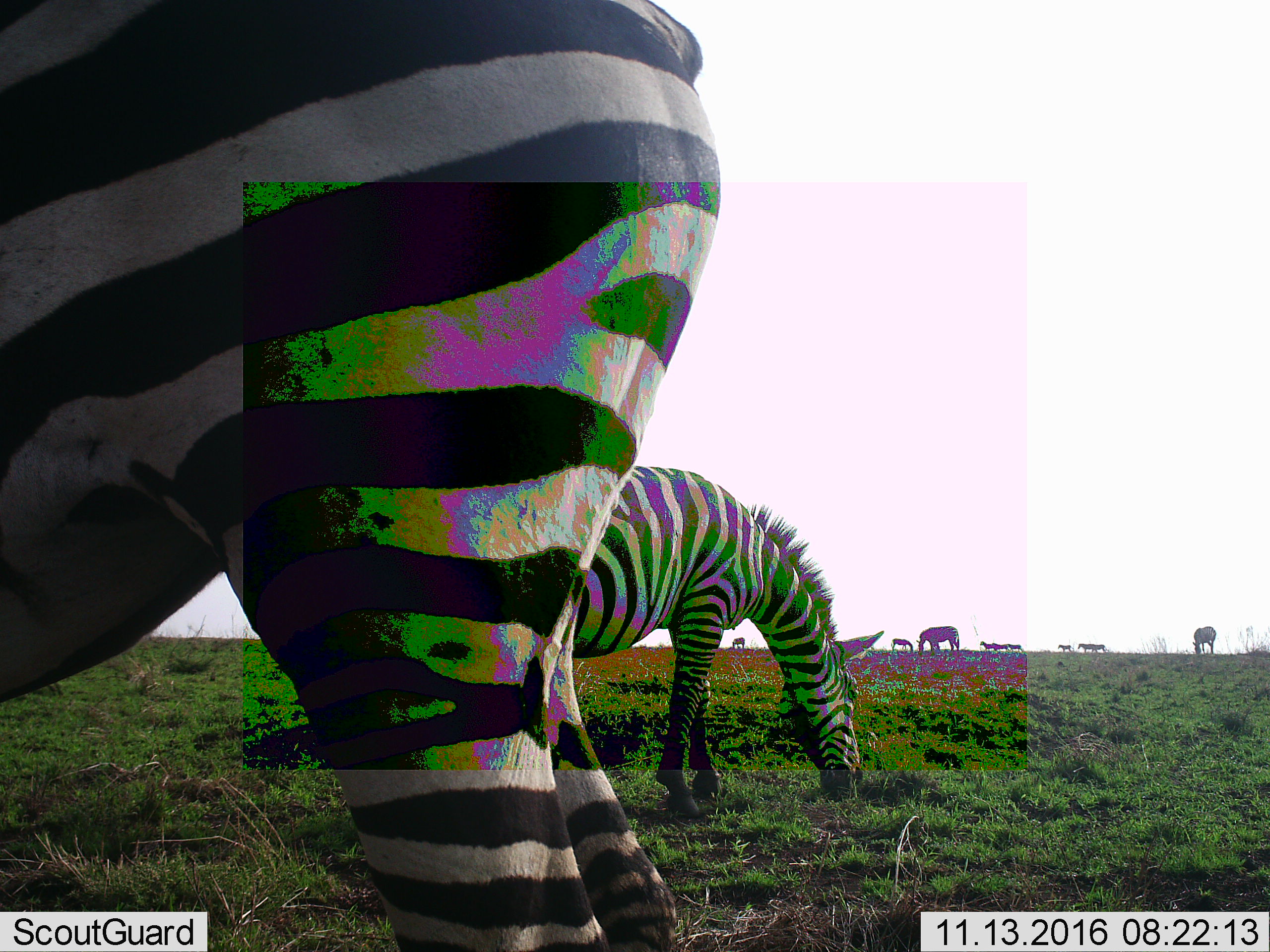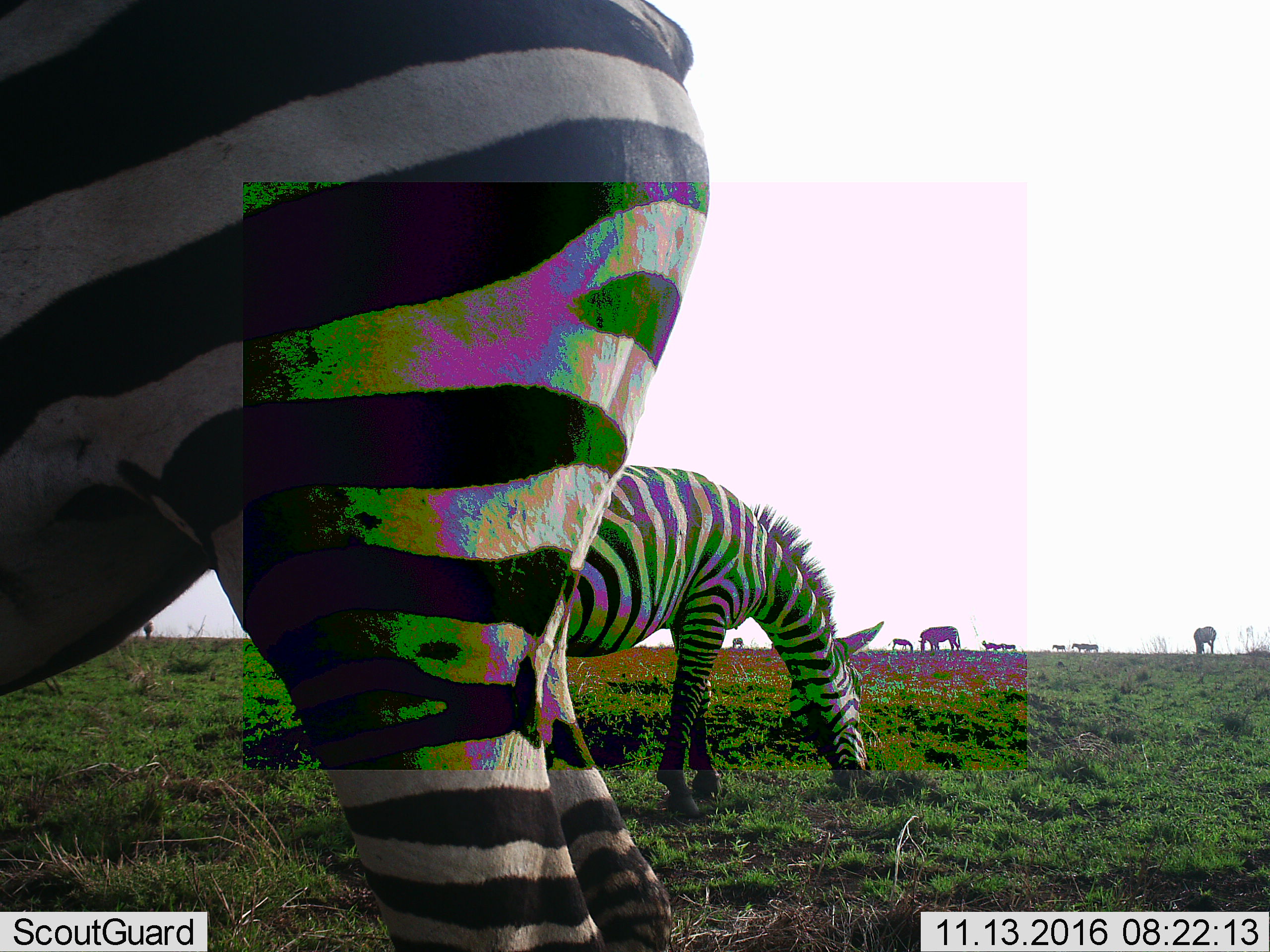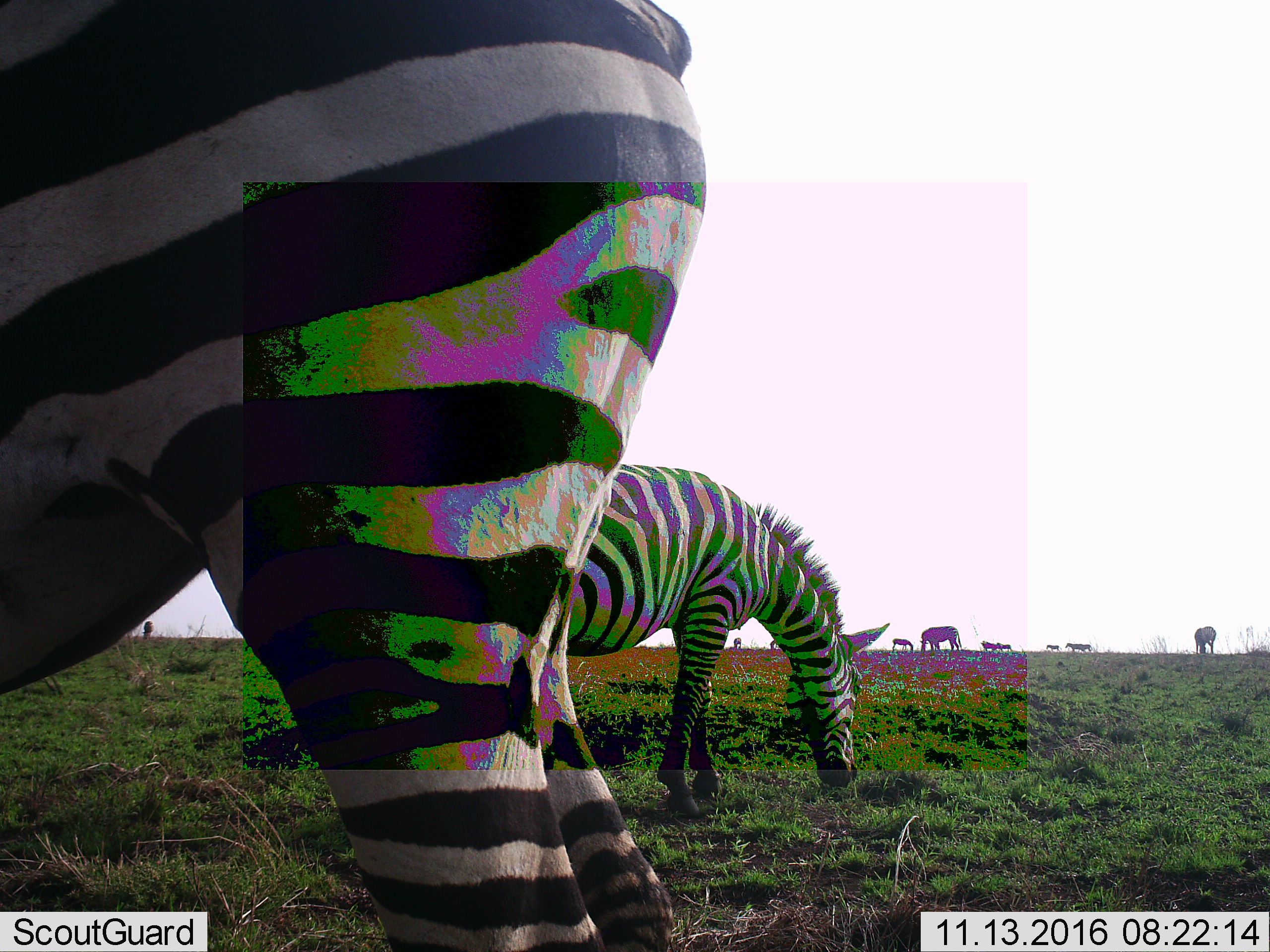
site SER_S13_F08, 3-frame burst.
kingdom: Animalia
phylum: Chordata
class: Mammalia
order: Perissodactyla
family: Equidae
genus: Equus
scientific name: Equus quagga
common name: plains zebra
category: zebraplains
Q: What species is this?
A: Zebraplains (plains zebra) (Equus quagga).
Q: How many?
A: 10.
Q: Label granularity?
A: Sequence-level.